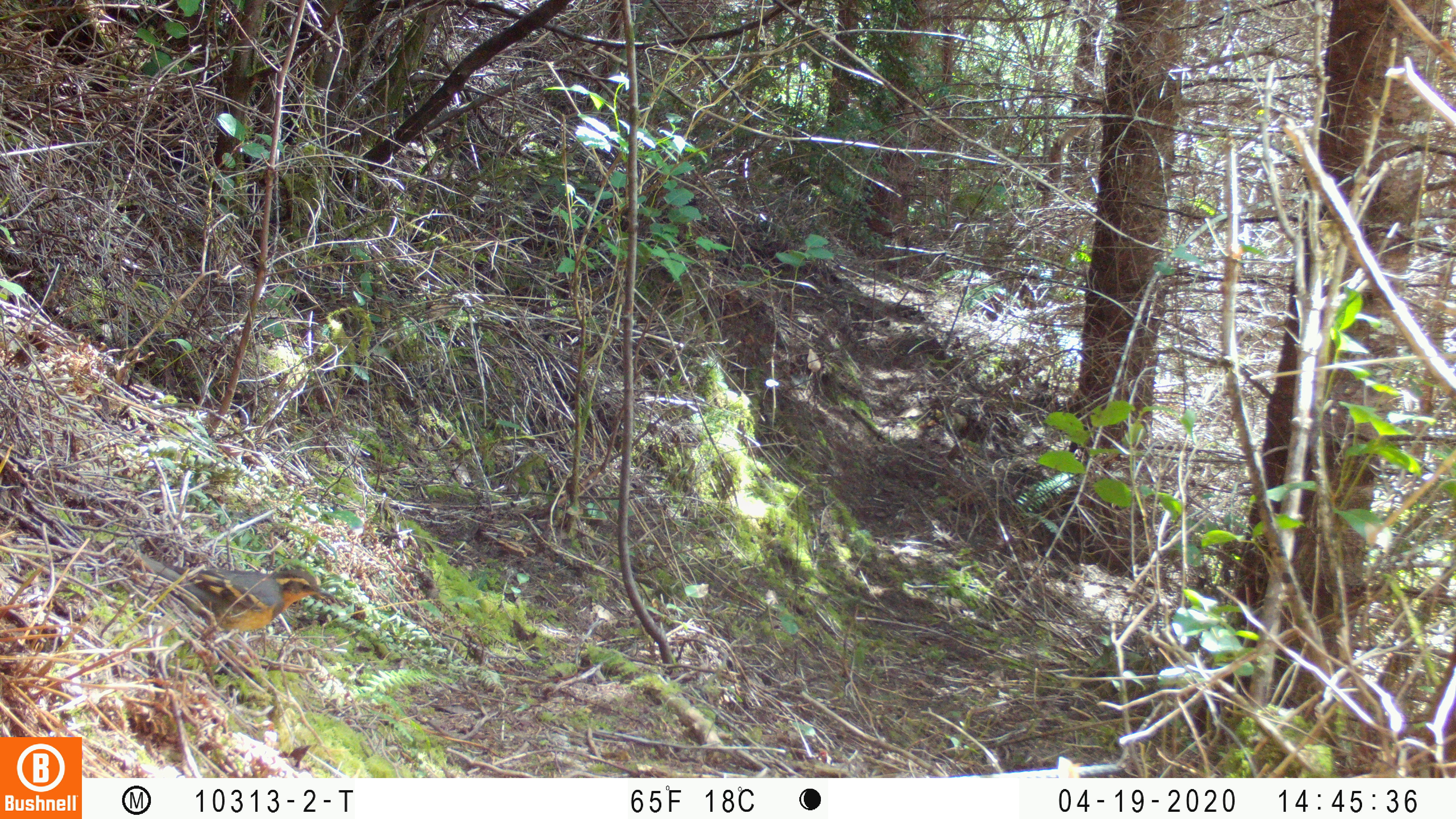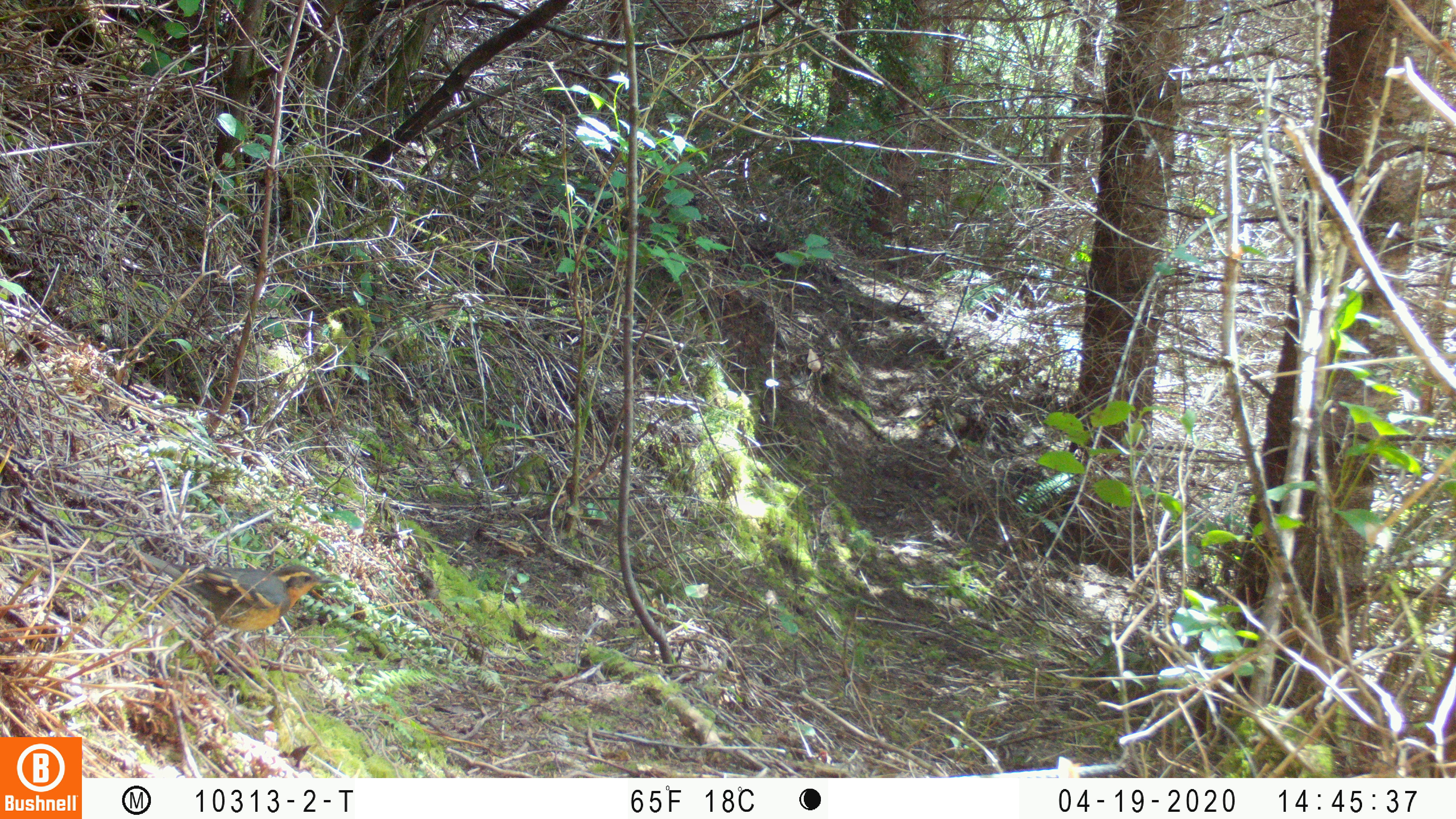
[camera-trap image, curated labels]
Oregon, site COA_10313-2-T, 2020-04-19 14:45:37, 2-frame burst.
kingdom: Animalia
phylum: Chordata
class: Aves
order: Passeriformes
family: Turdidae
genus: Ixoreus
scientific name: Ixoreus naevius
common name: varied thrush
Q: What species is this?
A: Varied thrush (Ixoreus naevius).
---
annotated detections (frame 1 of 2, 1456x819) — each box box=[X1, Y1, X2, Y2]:
varied thrush: box=[146, 559, 331, 657]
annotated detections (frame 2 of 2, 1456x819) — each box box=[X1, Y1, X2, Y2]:
varied thrush: box=[149, 558, 327, 649]